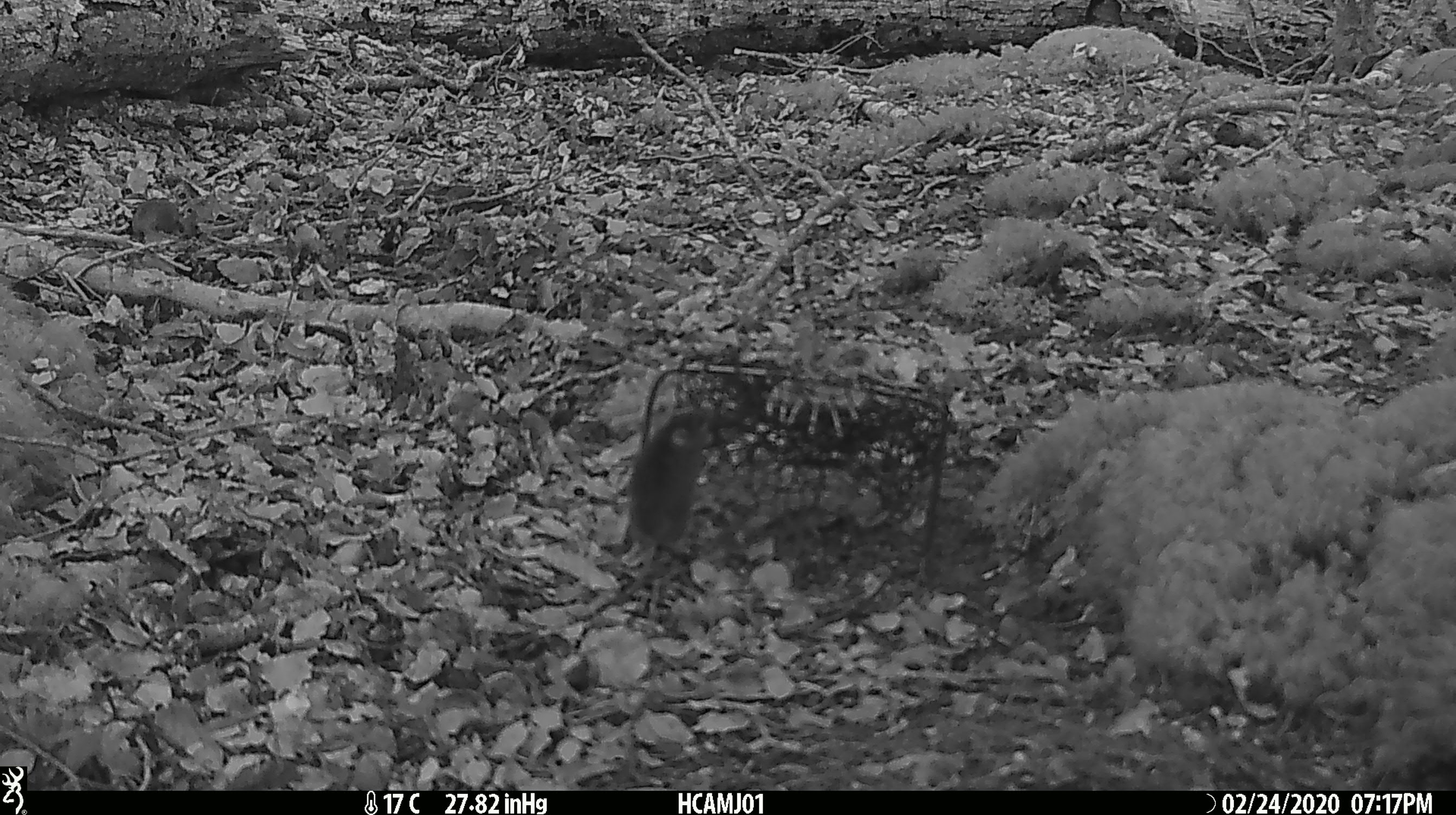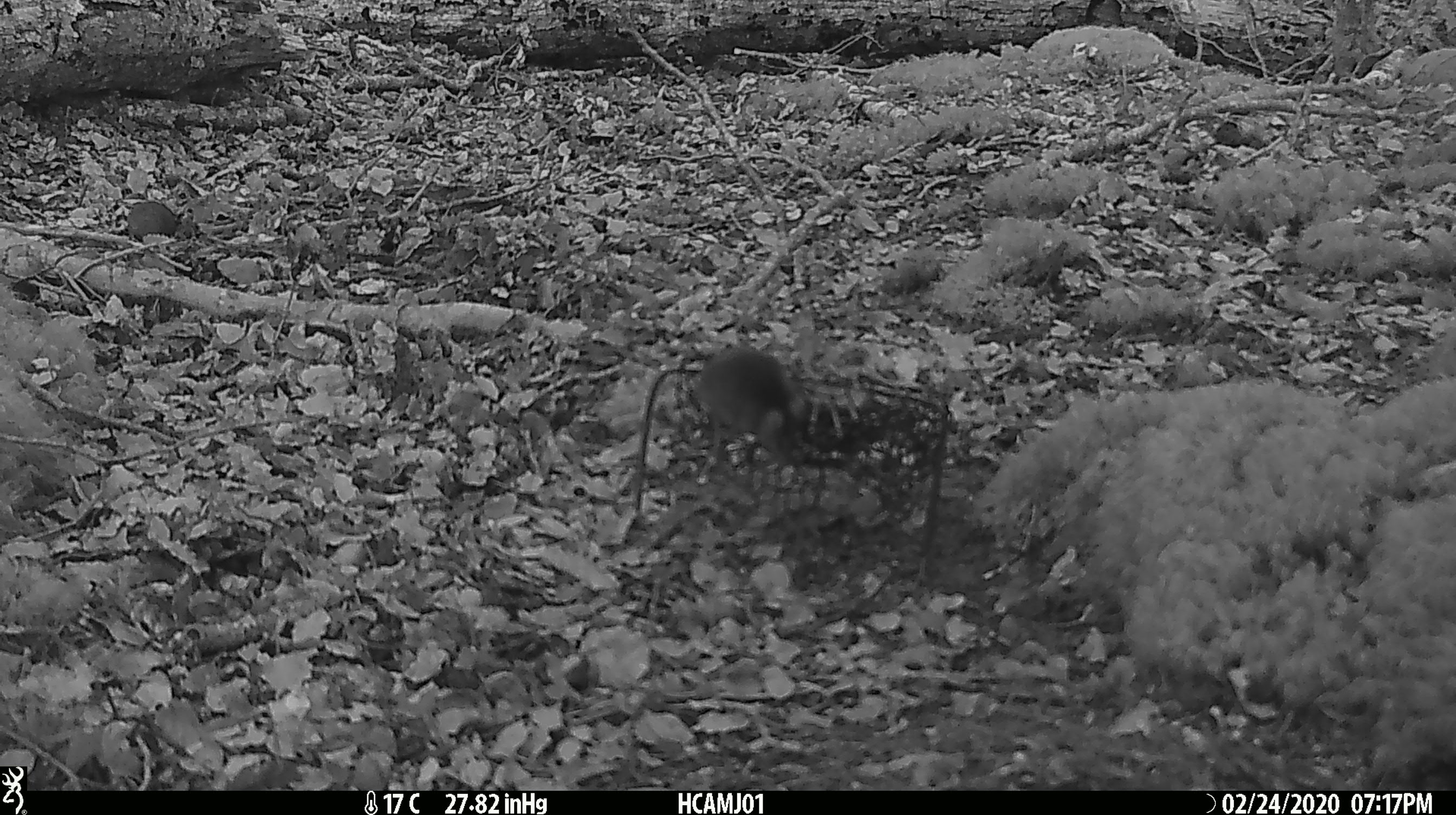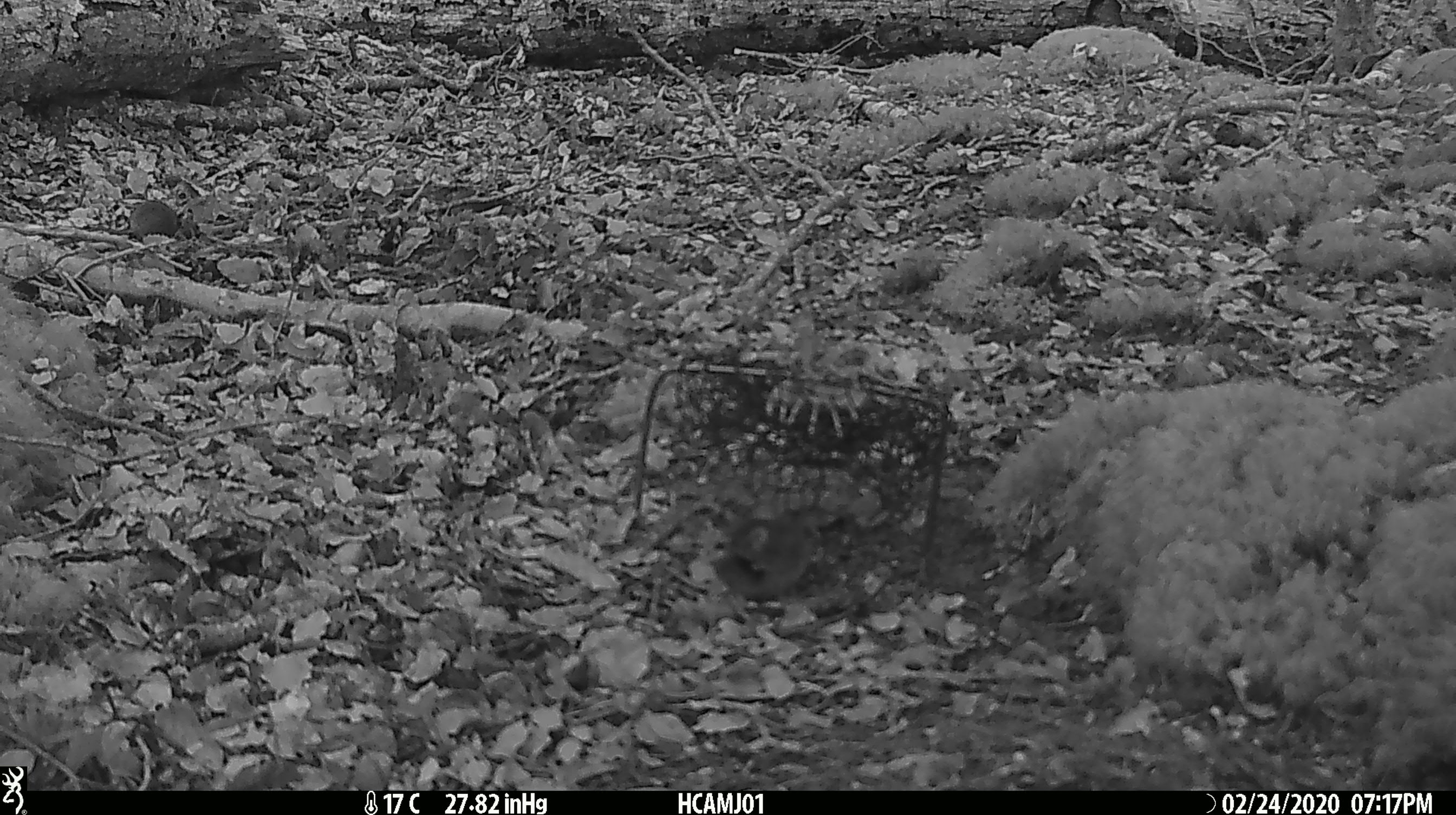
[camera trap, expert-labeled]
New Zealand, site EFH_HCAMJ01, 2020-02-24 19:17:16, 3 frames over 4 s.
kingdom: Animalia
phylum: Chordata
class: Mammalia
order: Rodentia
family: Muridae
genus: Mus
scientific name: Mus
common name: mouse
Mouse (Mus).